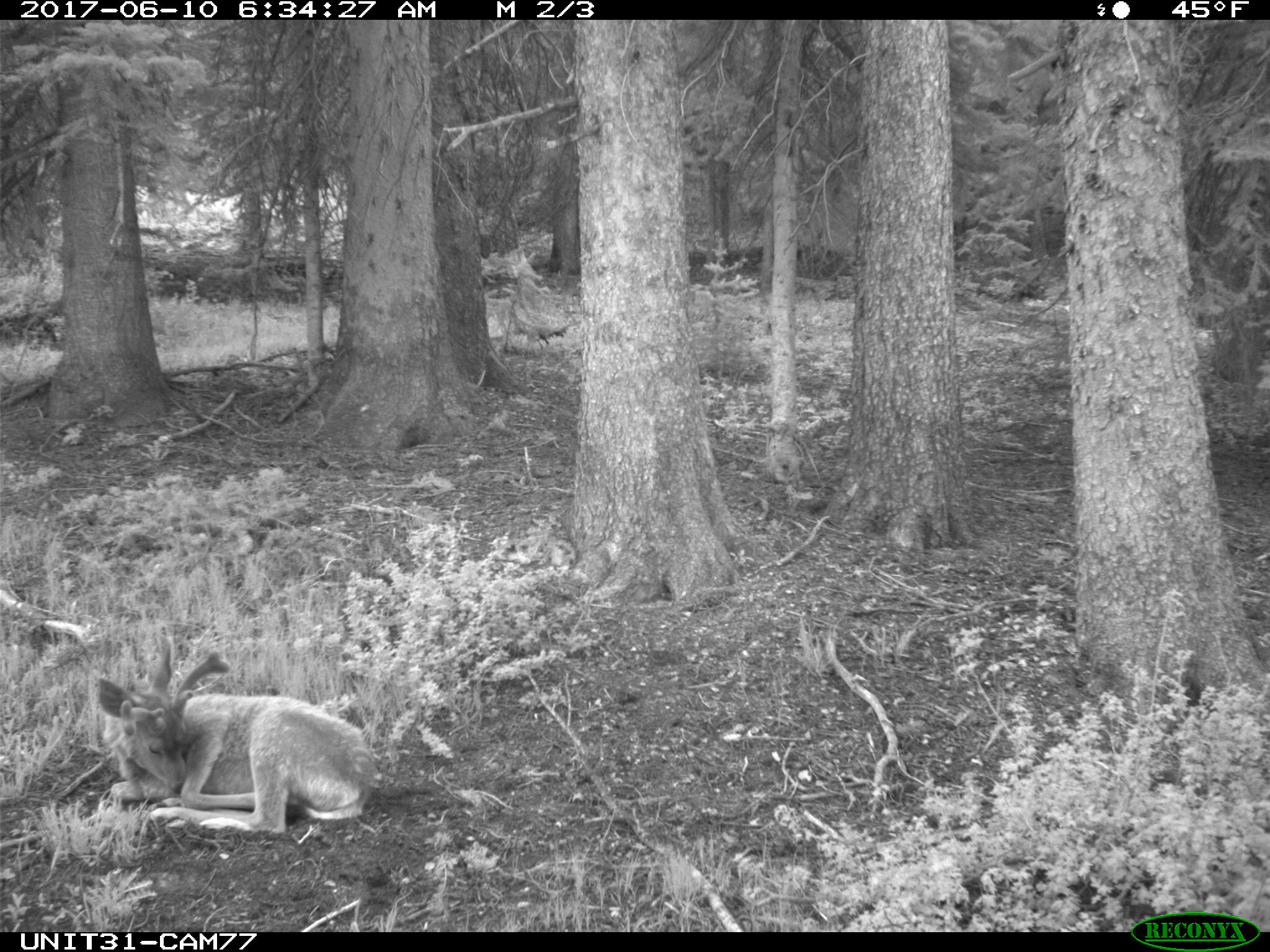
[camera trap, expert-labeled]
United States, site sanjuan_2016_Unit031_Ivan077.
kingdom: Animalia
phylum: Chordata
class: Mammalia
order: Artiodactyla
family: Cervidae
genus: Odocoileus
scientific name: Odocoileus hemionus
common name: mule deer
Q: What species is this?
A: Odocoileus hemionus (mule deer).